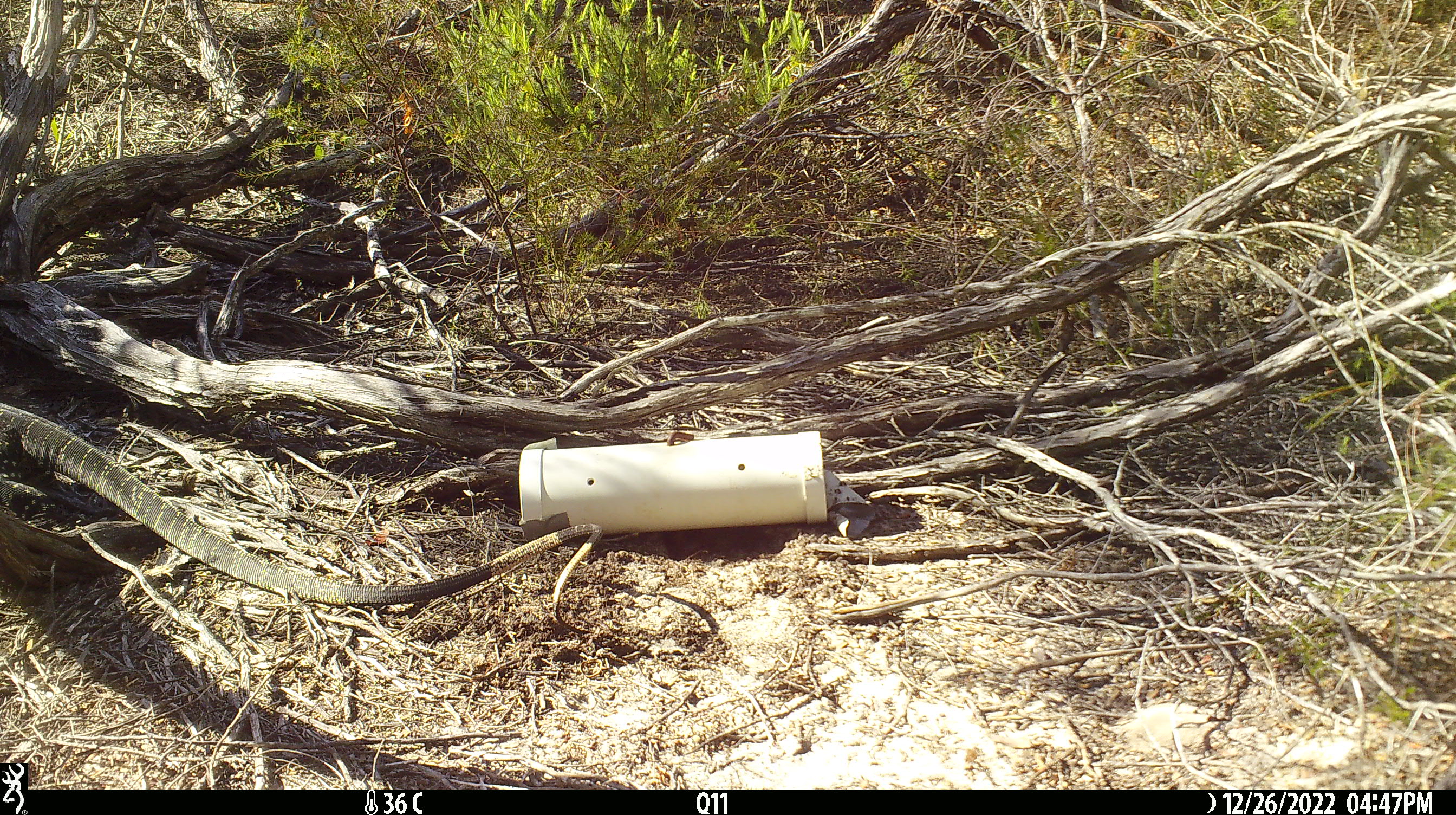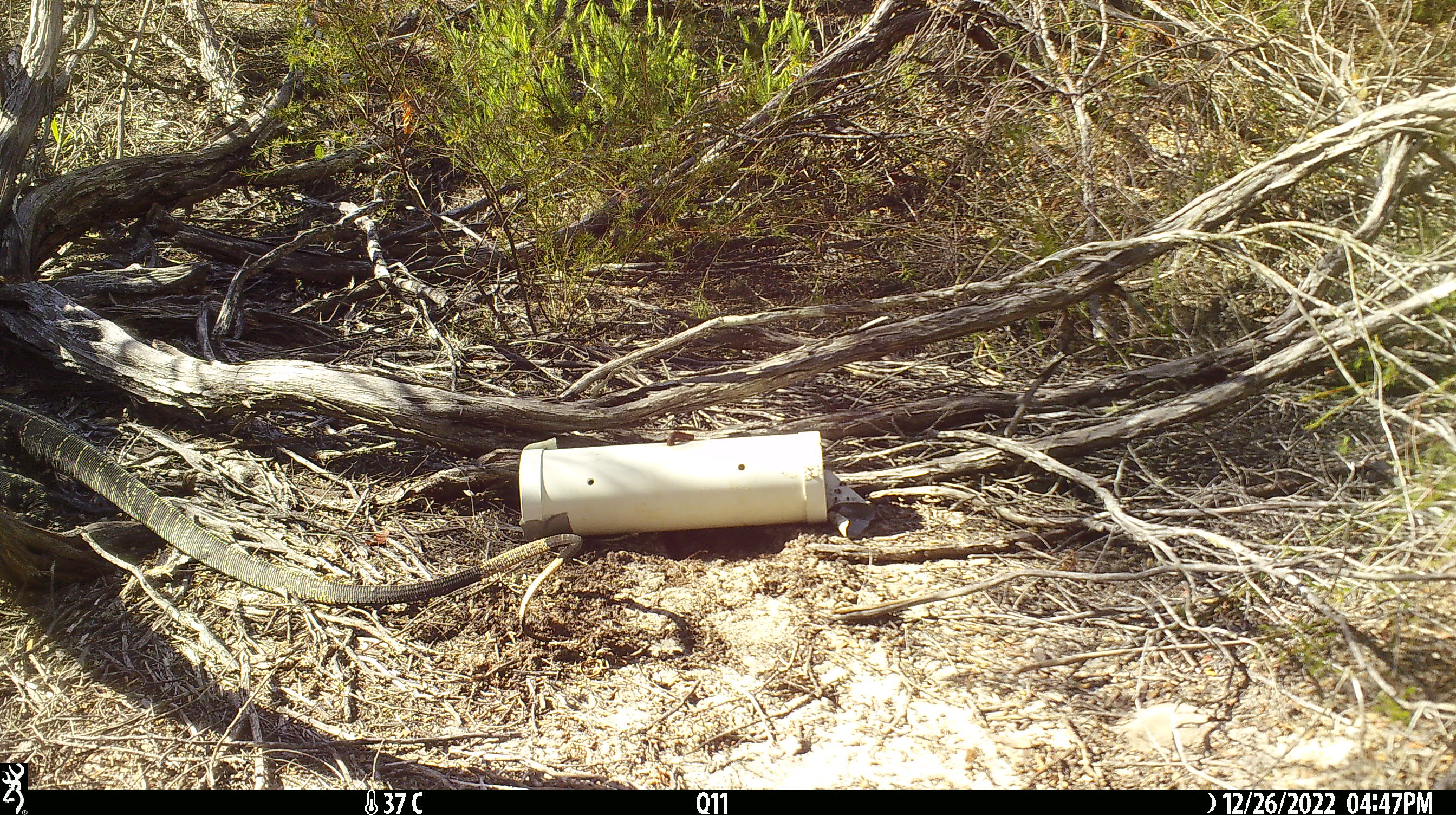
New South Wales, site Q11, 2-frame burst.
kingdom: Animalia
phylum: Chordata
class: Reptilia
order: Squamata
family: Varanidae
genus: Varanus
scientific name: Varanus varius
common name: lace monitor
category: goanna